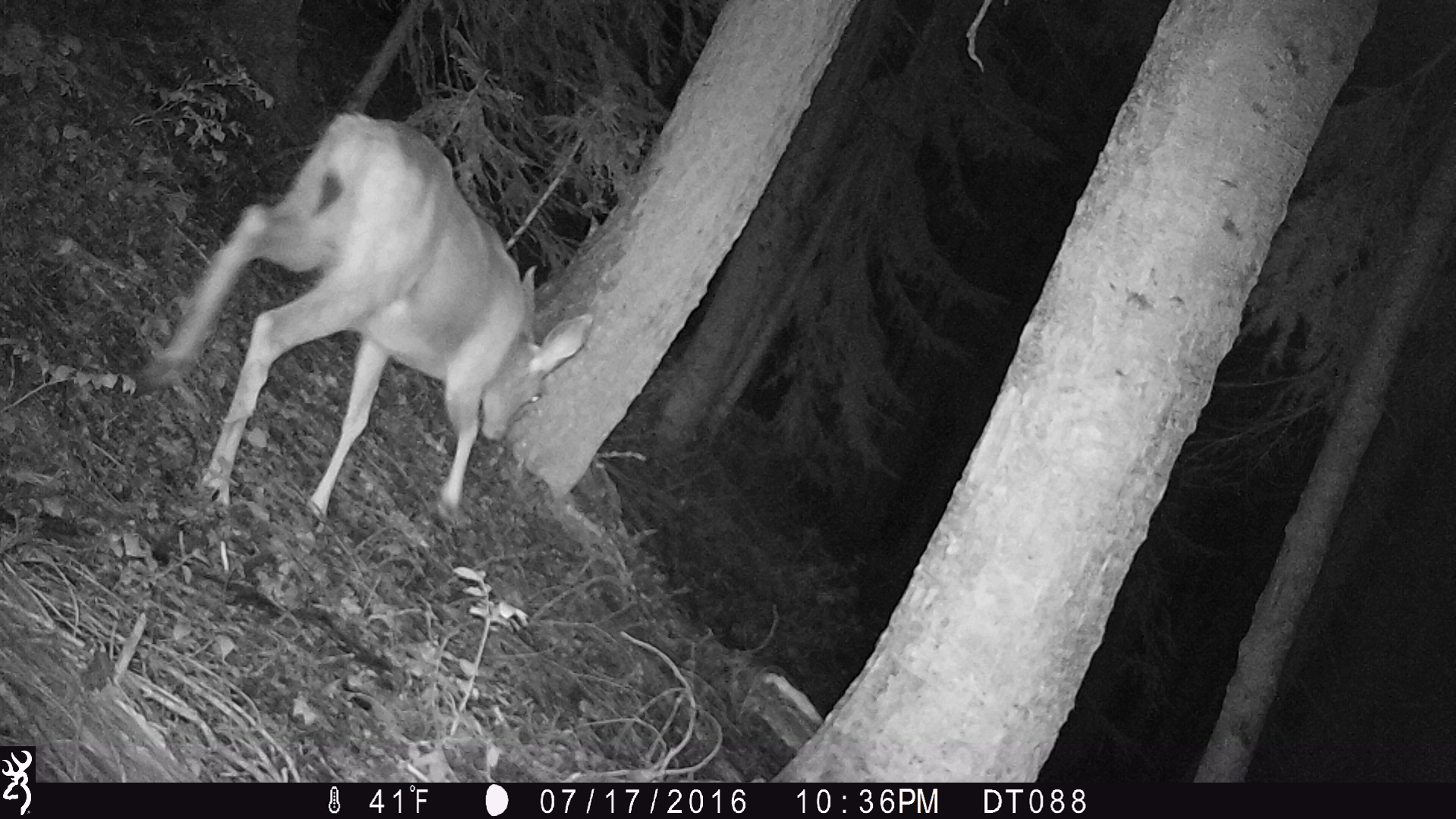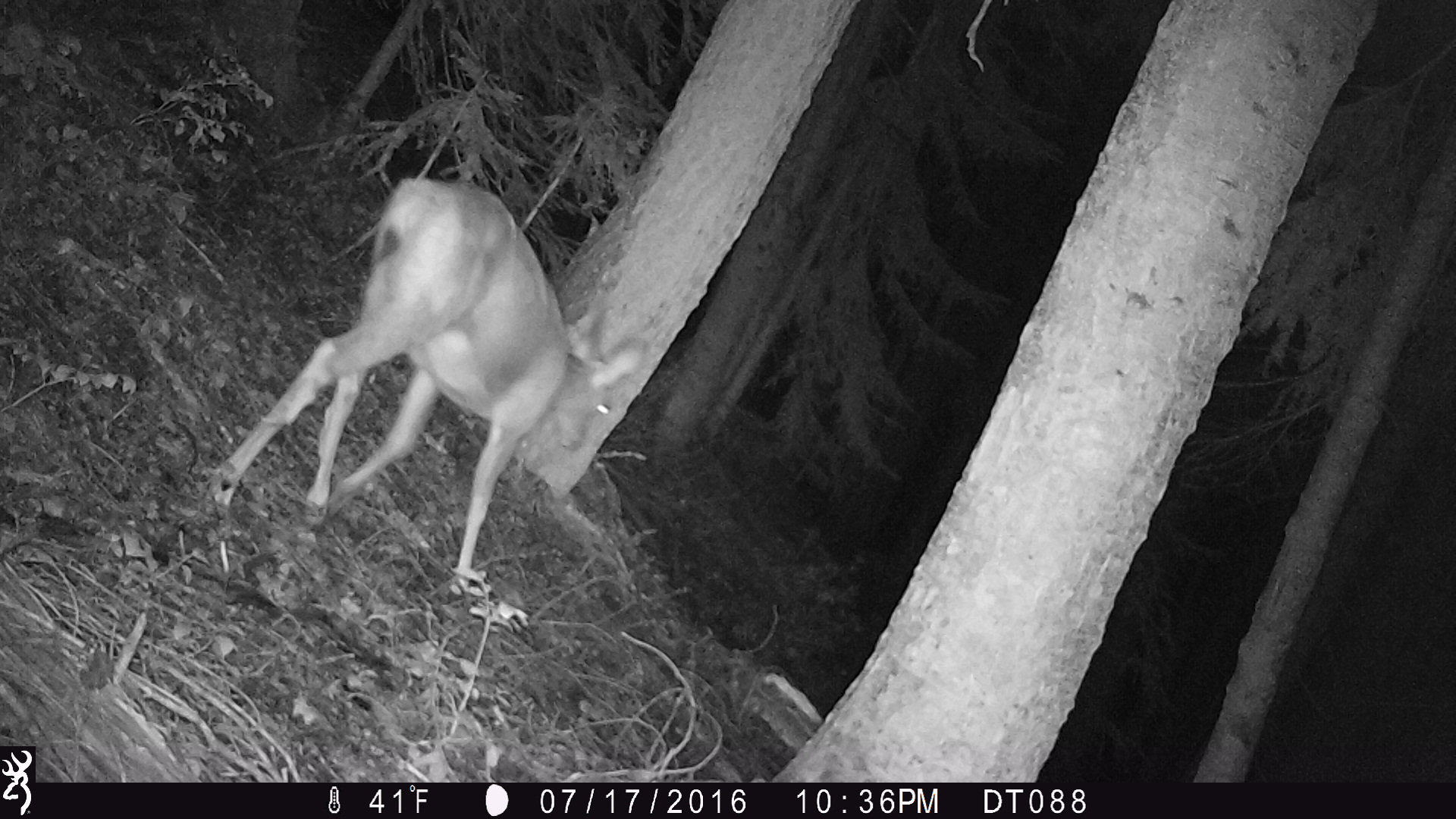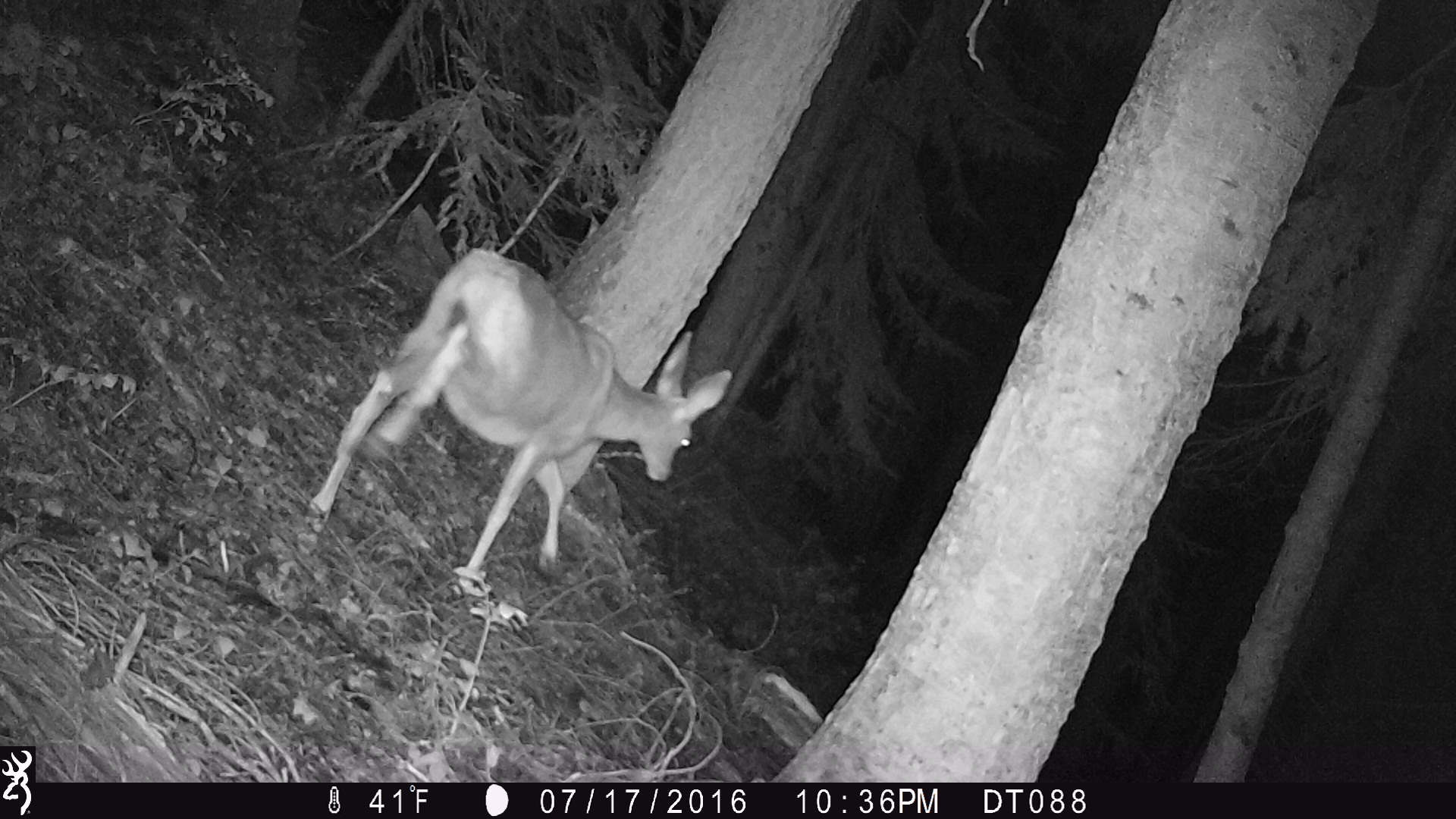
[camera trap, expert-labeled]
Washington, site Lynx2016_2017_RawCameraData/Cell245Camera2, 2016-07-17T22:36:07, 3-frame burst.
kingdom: Animalia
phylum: Chordata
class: Mammalia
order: Artiodactyla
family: Cervidae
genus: Odocoileus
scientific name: Odocoileus hemionus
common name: mule deer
Odocoileus hemionus (mule deer). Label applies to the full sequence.